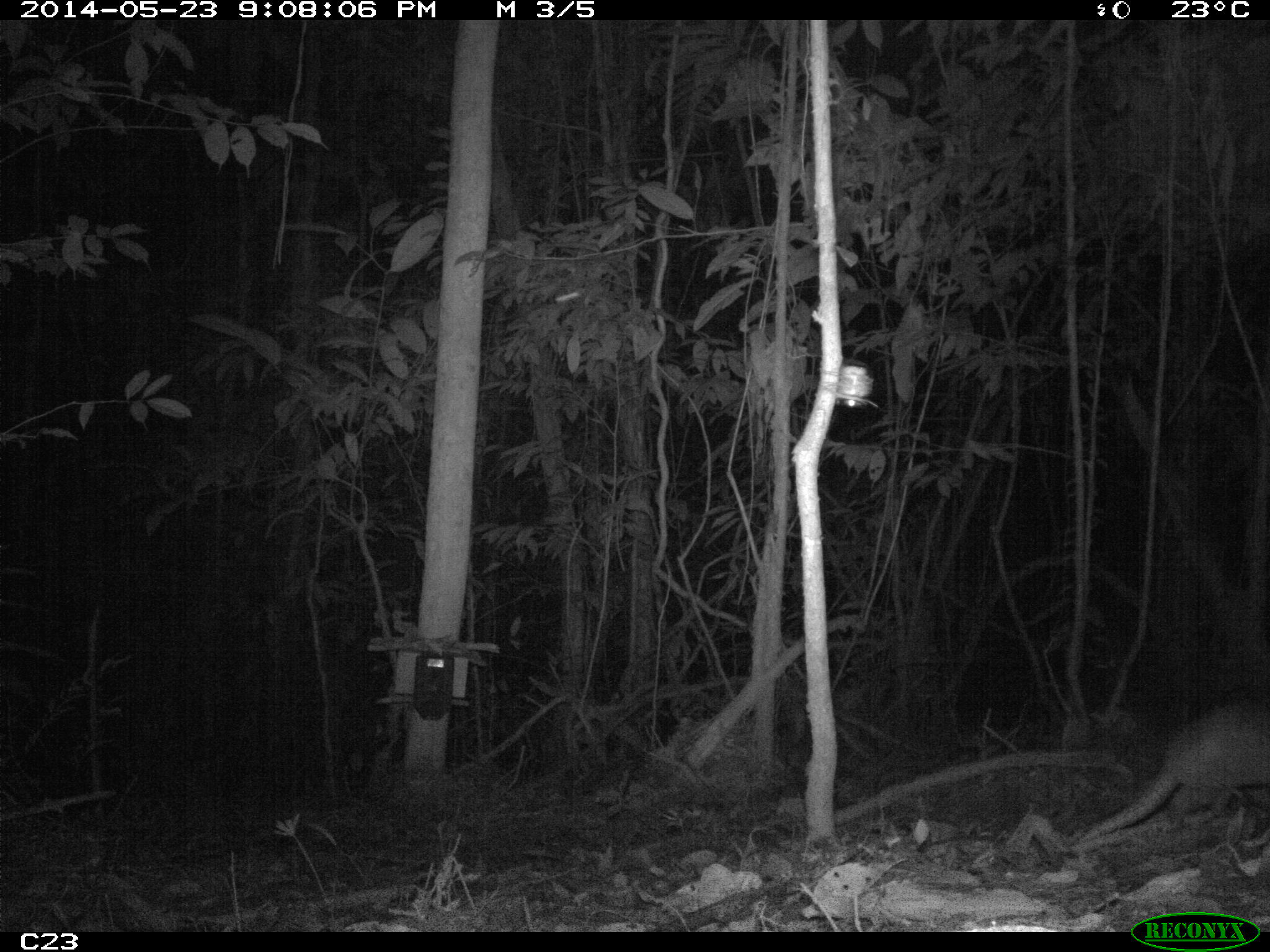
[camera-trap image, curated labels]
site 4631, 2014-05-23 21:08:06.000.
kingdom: Animalia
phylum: Chordata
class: Mammalia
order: Cingulata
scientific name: Cingulata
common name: armadillo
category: unknown armadillo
Unknown armadillo (armadillo) (Cingulata), count 2, age adult.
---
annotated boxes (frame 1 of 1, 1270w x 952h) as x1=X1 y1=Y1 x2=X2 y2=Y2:
unknown armadillo: x1=1076 y1=698 x2=1269 y2=843